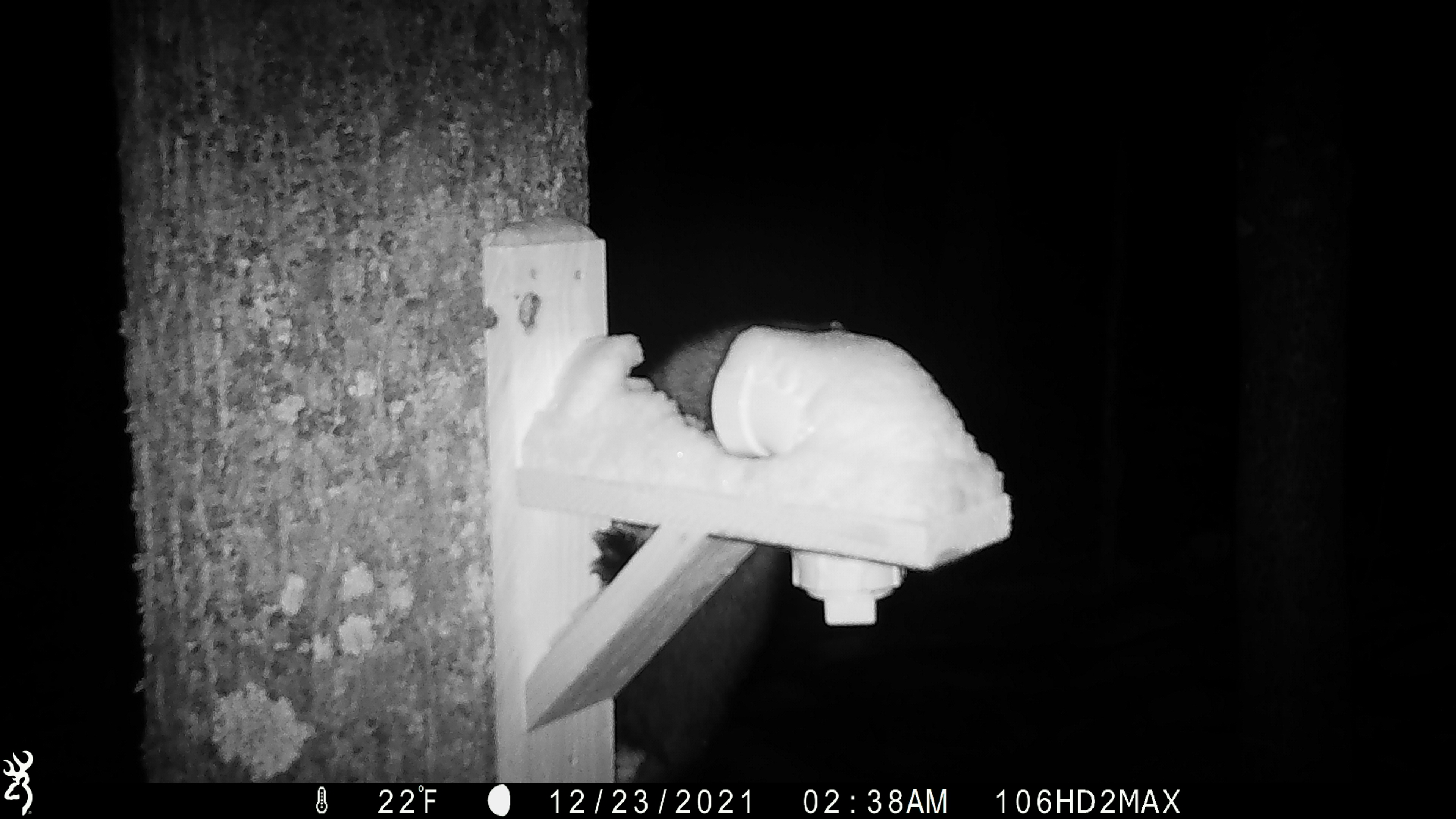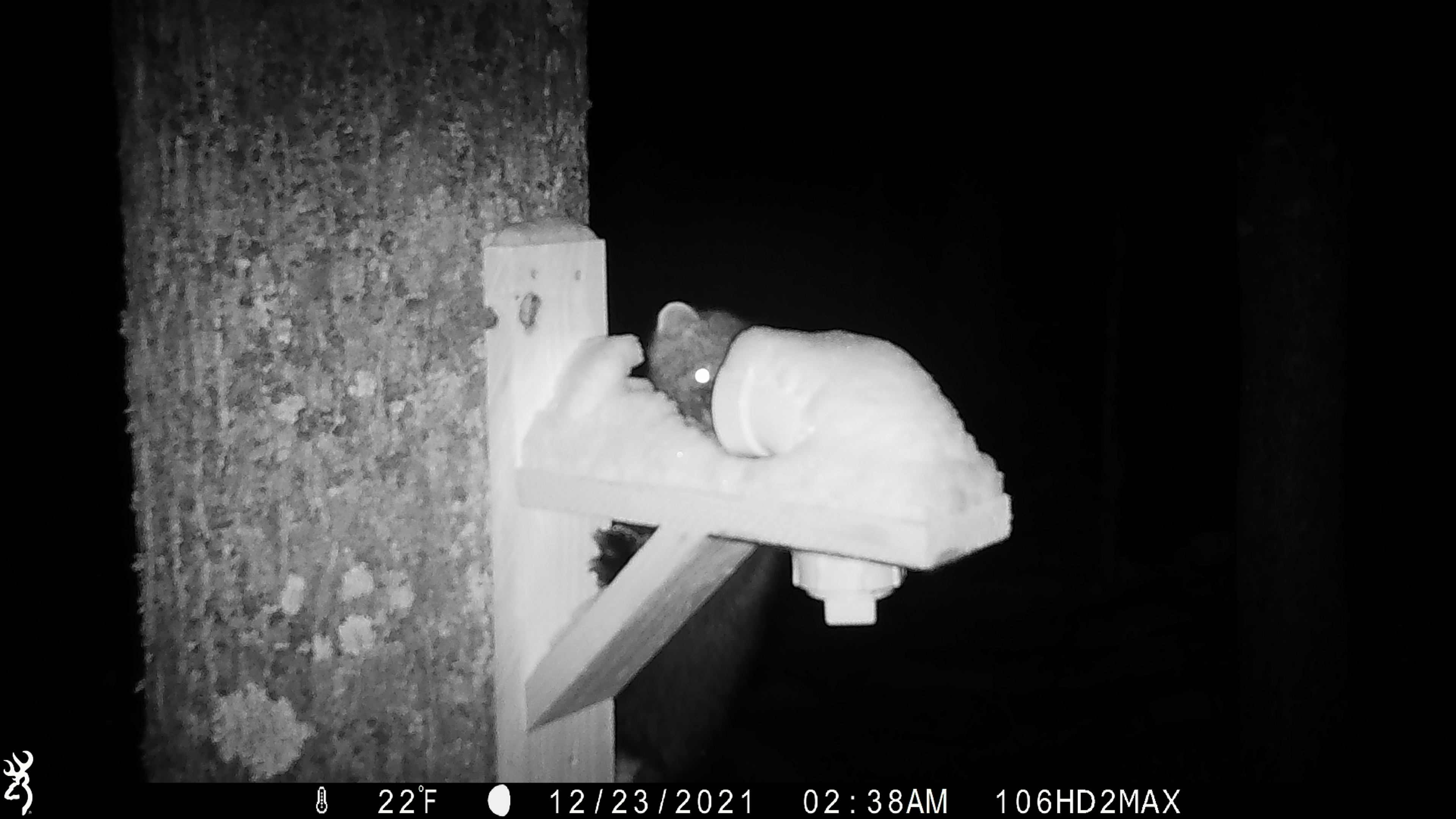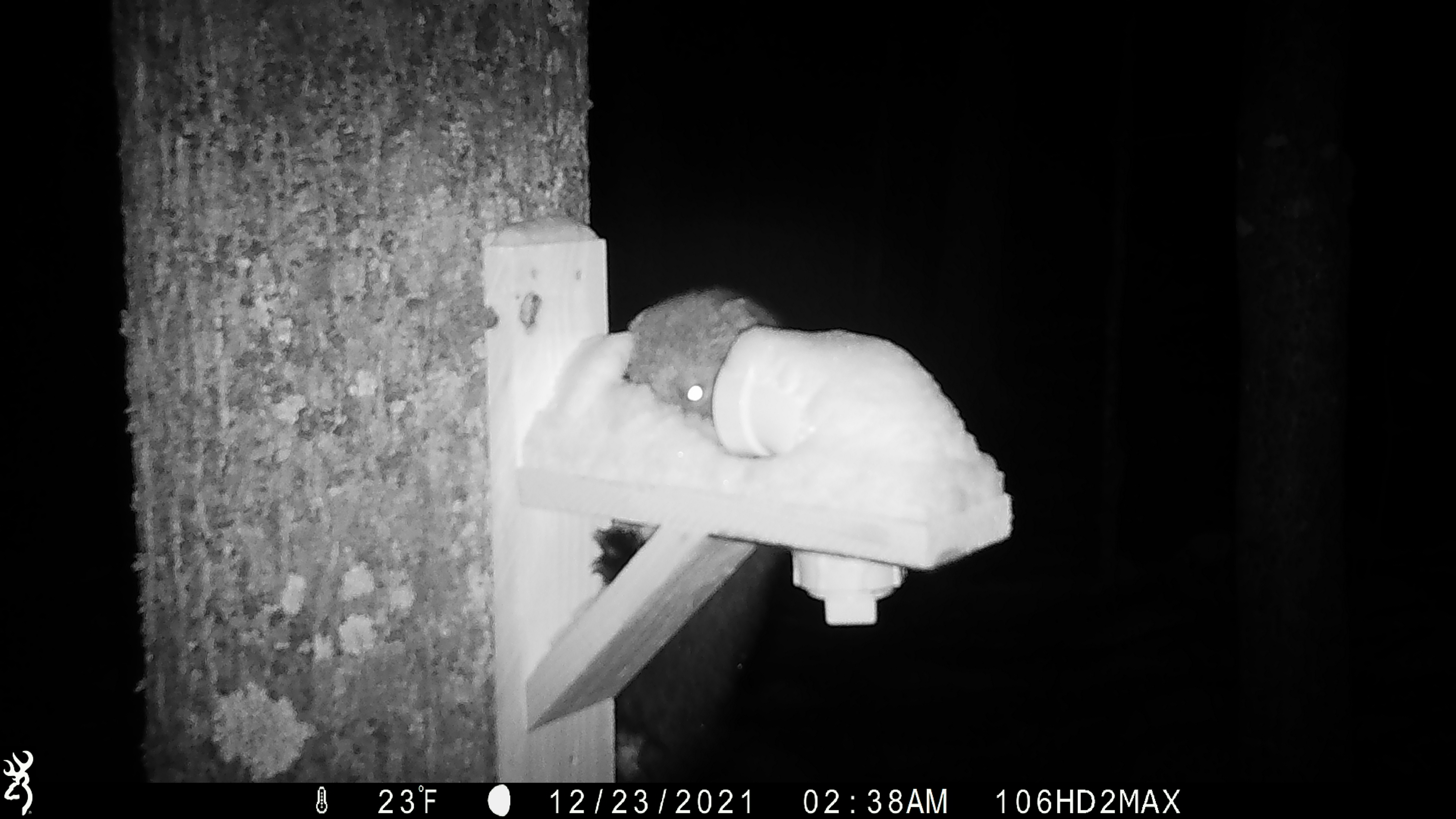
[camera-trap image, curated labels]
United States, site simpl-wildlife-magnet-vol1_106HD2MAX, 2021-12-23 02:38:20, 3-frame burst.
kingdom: Animalia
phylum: Chordata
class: Mammalia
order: Carnivora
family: Mustelidae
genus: Martes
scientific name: Martes americana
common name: american marten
American marten (Martes americana).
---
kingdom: Animalia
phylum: Chordata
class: Mammalia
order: Carnivora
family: Mustelidae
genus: Pekania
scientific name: Pekania pennanti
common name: fisher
Fisher (Pekania pennanti).